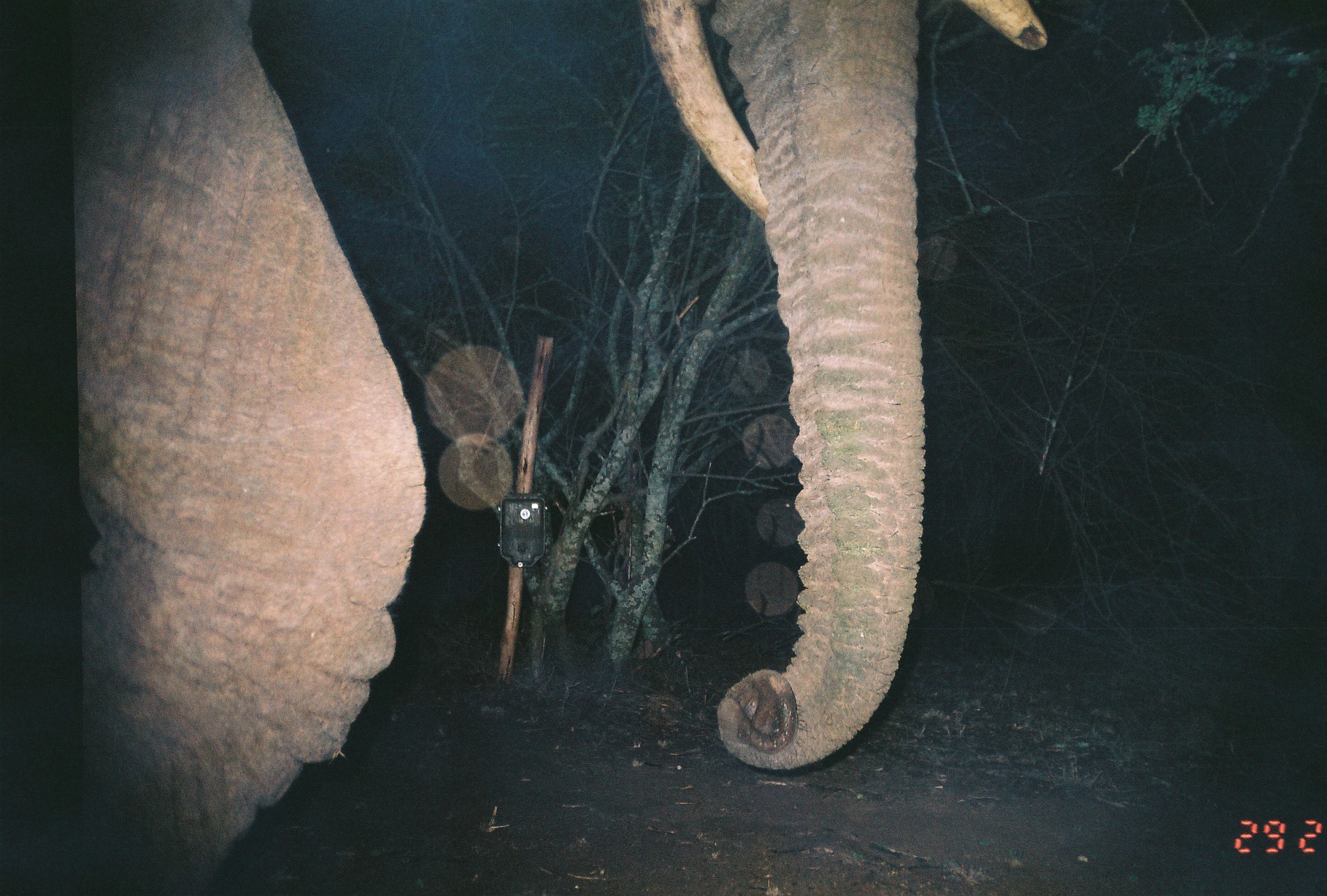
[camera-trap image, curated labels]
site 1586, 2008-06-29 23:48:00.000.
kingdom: Animalia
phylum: Chordata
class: Mammalia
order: Proboscidea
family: Elephantidae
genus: Loxodonta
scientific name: Loxodonta africana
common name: african bush elephant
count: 1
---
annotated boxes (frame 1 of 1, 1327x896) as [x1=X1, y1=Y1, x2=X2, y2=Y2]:
loxodonta africana: [x1=70, y1=0, x2=1049, y2=894]